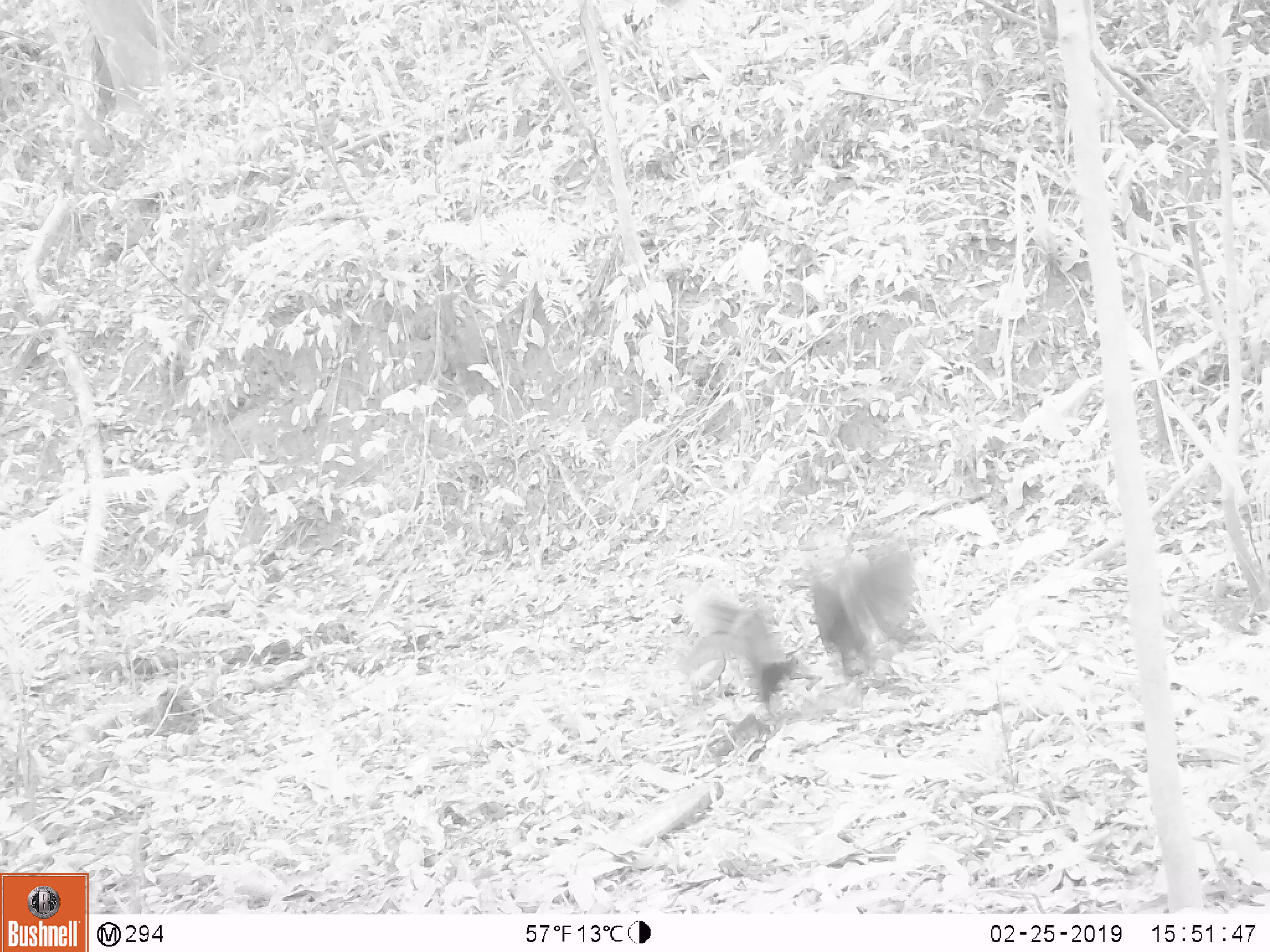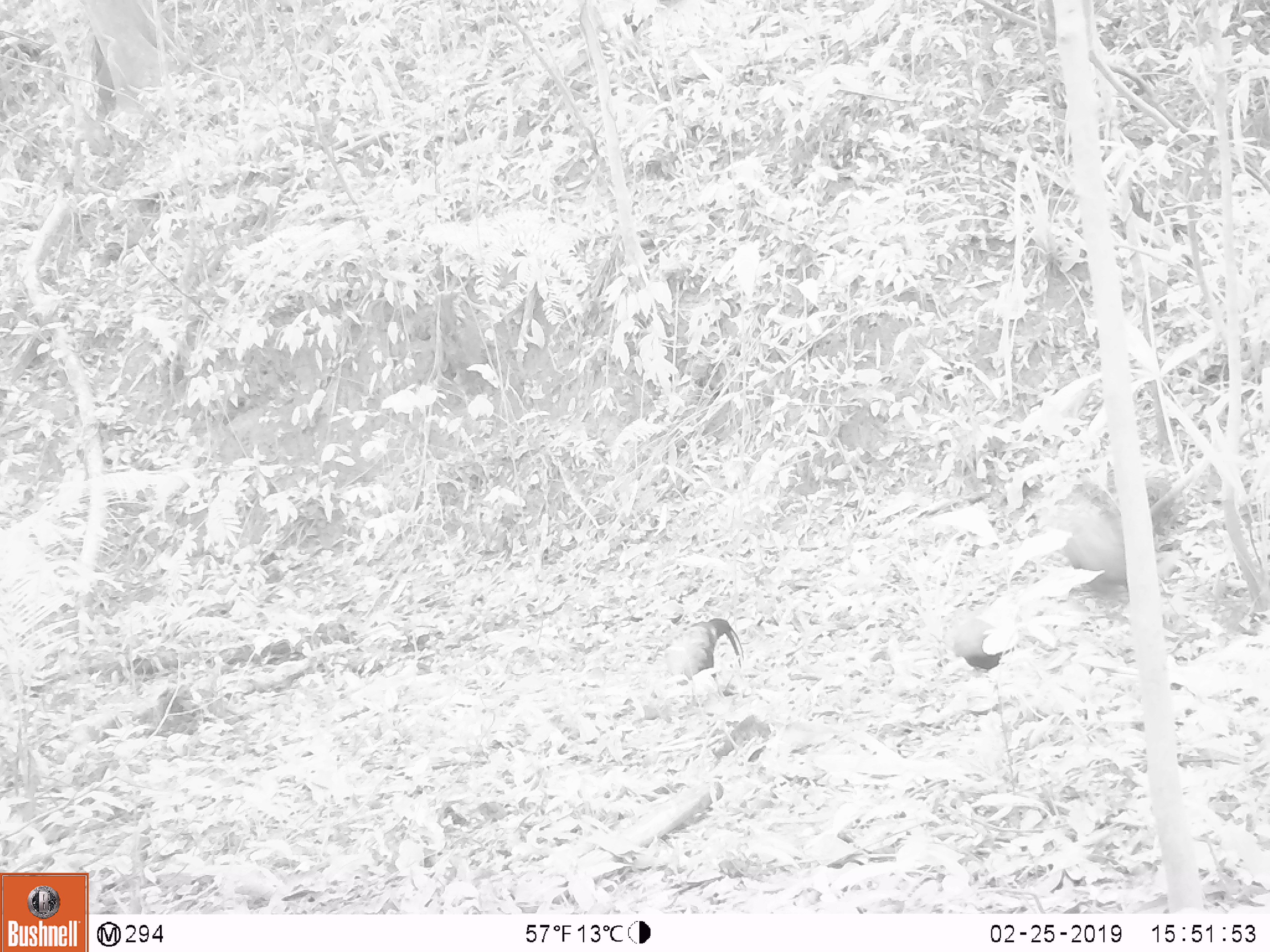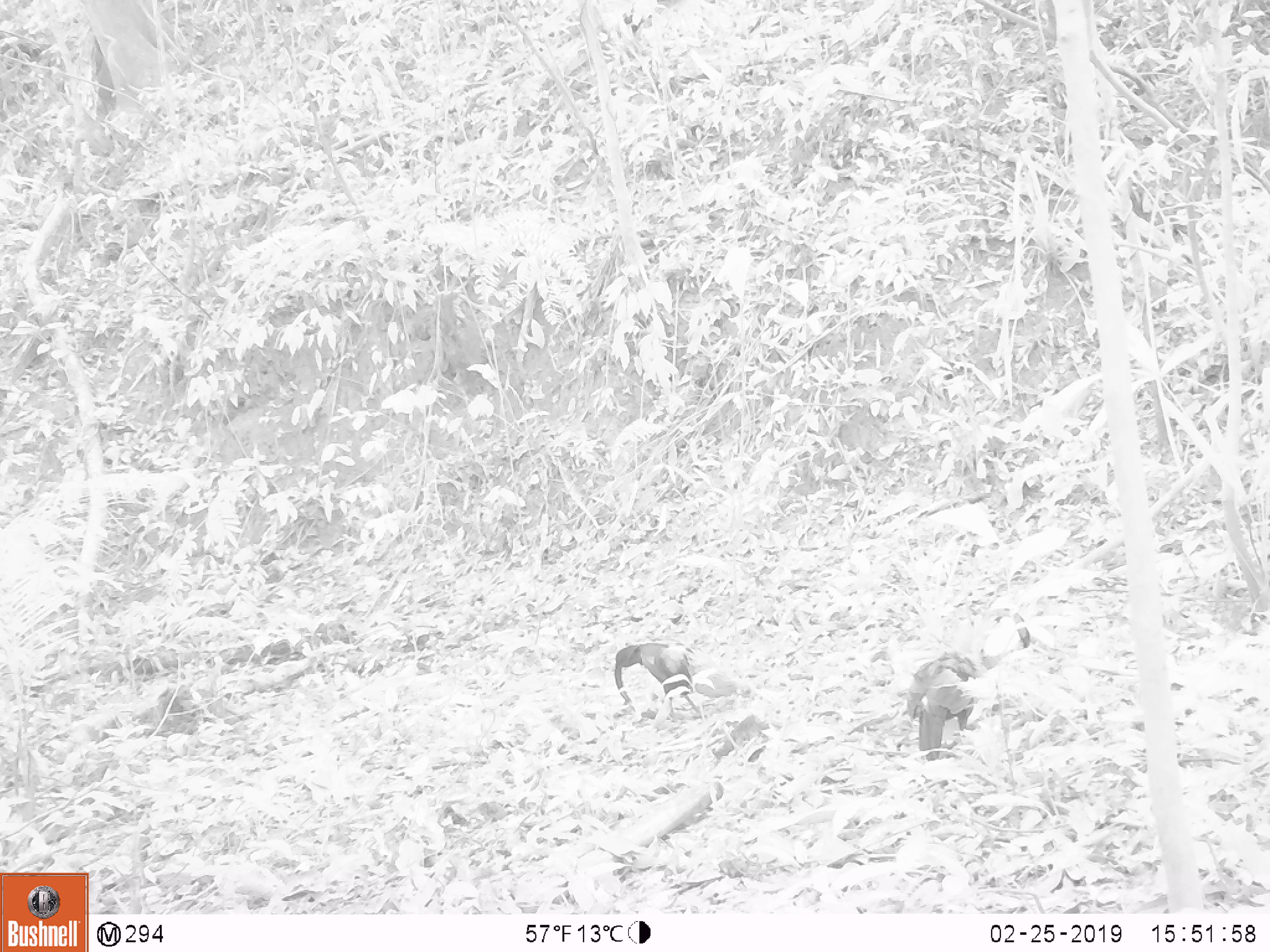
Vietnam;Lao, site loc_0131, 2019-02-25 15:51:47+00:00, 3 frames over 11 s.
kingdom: Animalia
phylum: Chordata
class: Aves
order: Galliformes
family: Phasianidae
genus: Gallus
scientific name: Gallus gallus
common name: red junglefowl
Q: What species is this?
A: Red junglefowl (Gallus gallus).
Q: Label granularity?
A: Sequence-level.